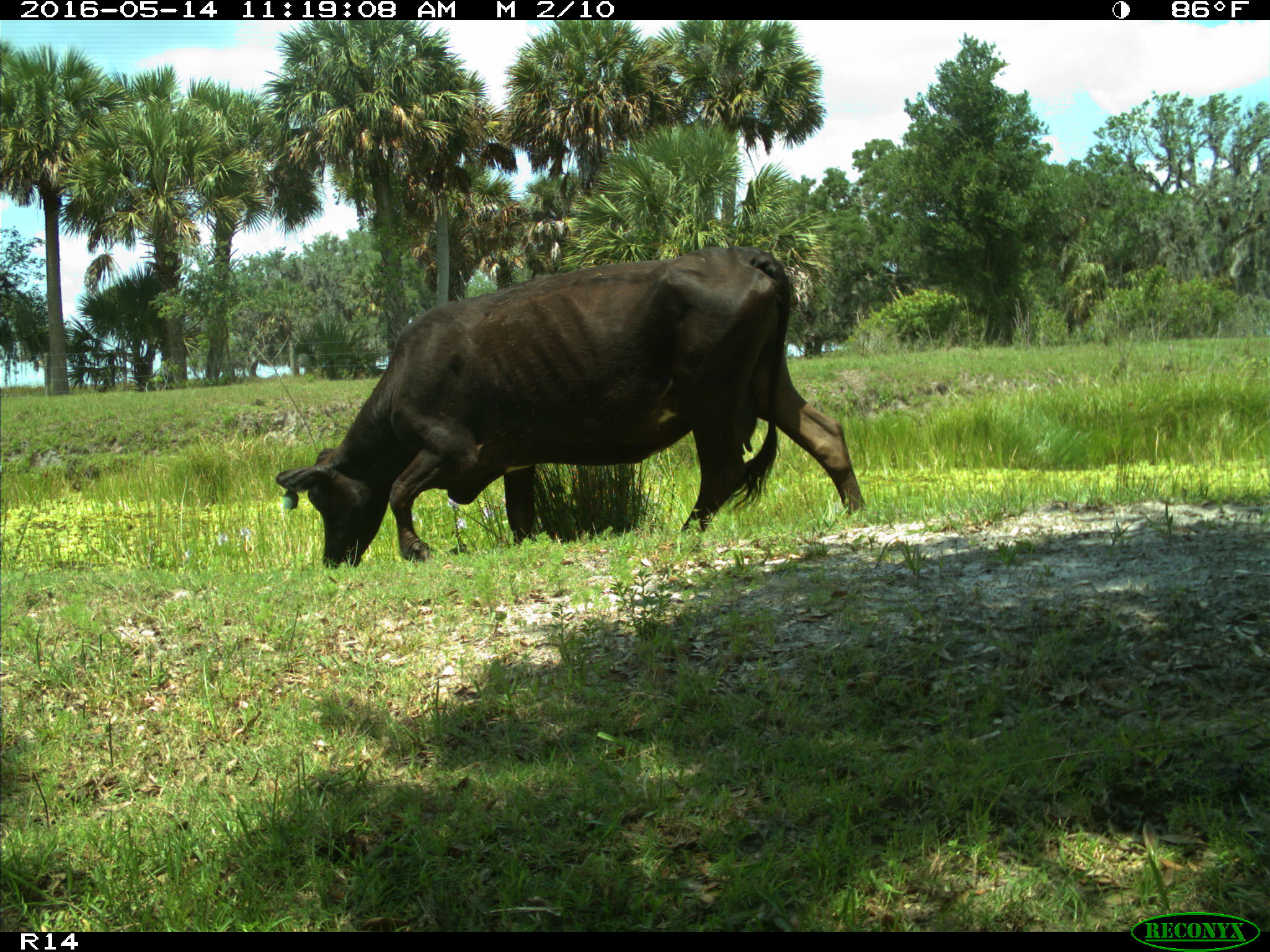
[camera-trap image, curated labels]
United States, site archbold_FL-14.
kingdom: Animalia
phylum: Chordata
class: Mammalia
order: Artiodactyla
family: Bovidae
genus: Bos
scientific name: Bos taurus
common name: domestic cow